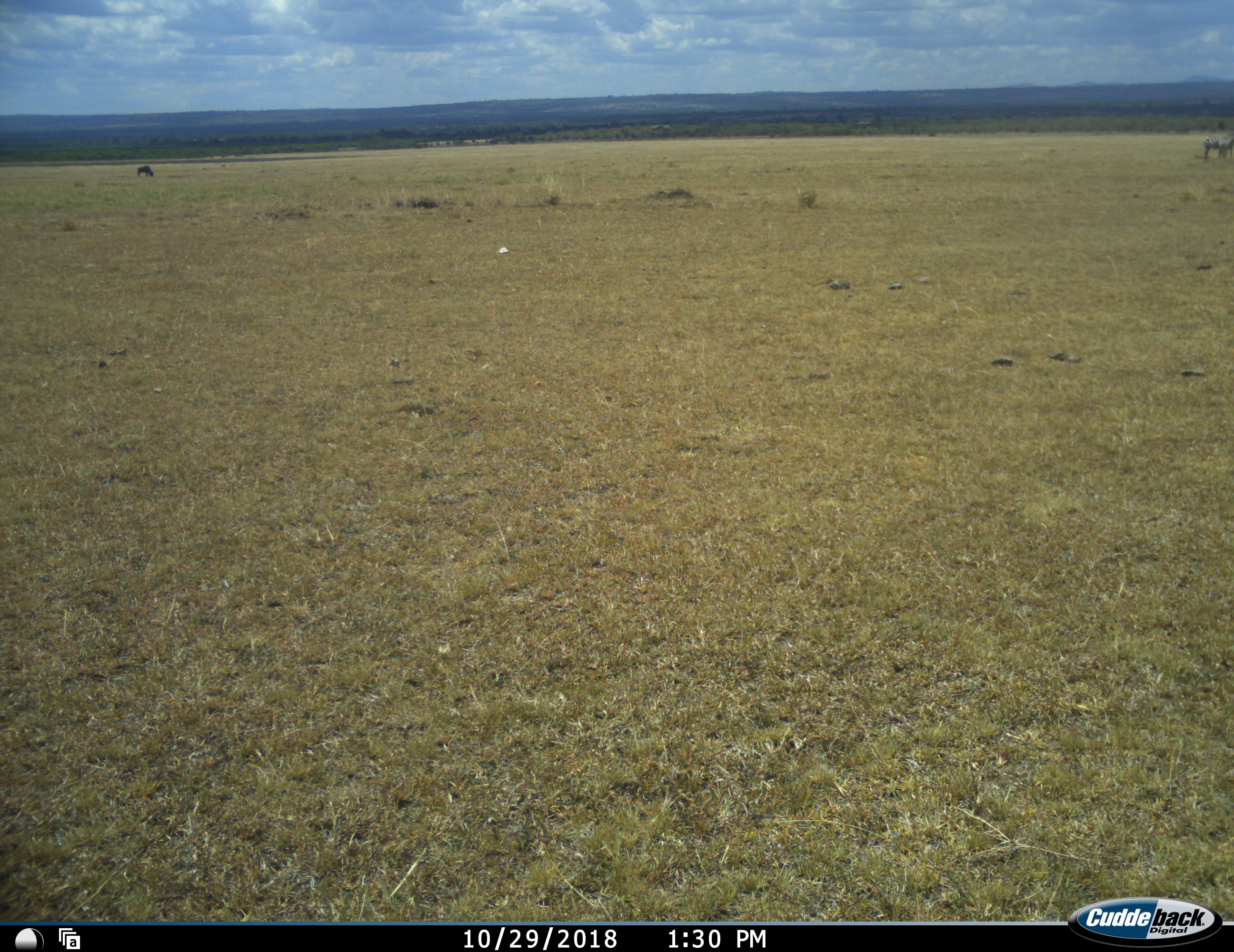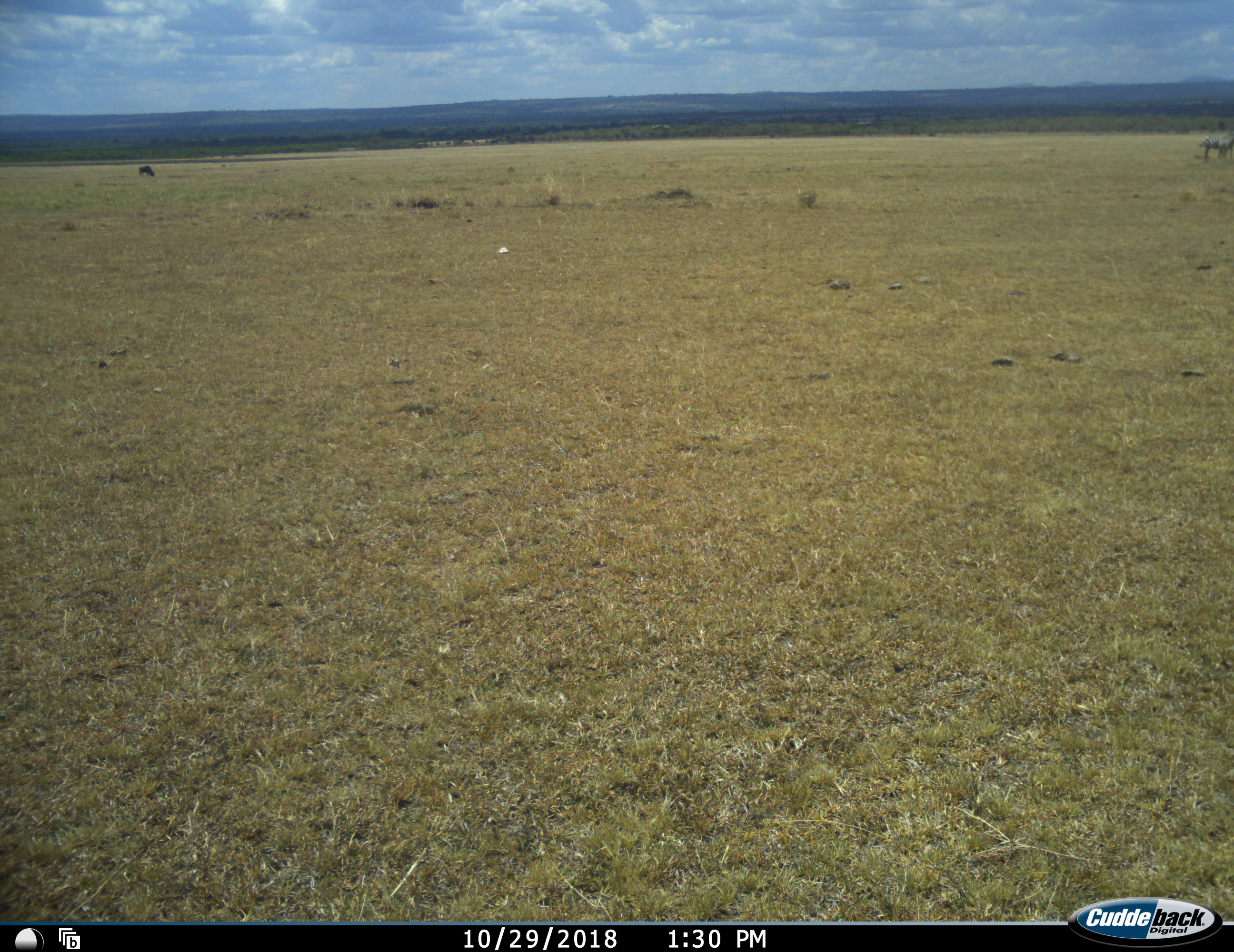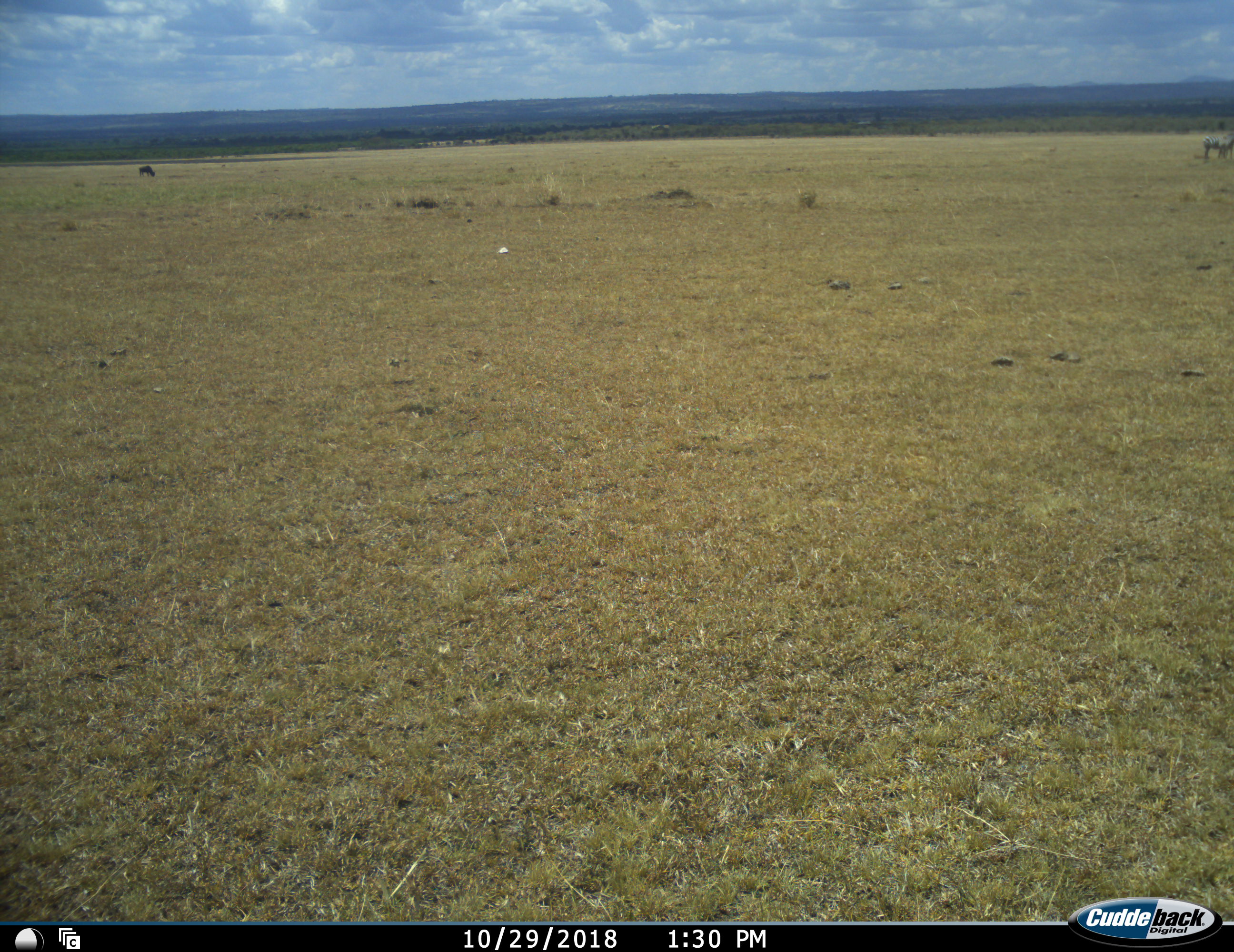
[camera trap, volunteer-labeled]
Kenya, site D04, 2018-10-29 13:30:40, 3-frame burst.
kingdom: Animalia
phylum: Chordata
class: Mammalia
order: Artiodactyla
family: Bovidae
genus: Connochaetes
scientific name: Connochaetes taurinus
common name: common wildebeest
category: wildebeest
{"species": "wildebeest (common wildebeest) (Connochaetes taurinus)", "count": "1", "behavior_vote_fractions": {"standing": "0%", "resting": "0%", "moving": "0%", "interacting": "0%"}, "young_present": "0%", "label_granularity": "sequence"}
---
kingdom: Animalia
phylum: Chordata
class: Mammalia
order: Perissodactyla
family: Equidae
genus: Equus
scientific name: Equus quagga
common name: plains zebra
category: zebra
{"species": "zebra (plains zebra) (Equus quagga)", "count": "1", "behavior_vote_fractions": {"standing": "67%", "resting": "0%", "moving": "17%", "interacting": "0%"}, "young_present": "0%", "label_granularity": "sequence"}